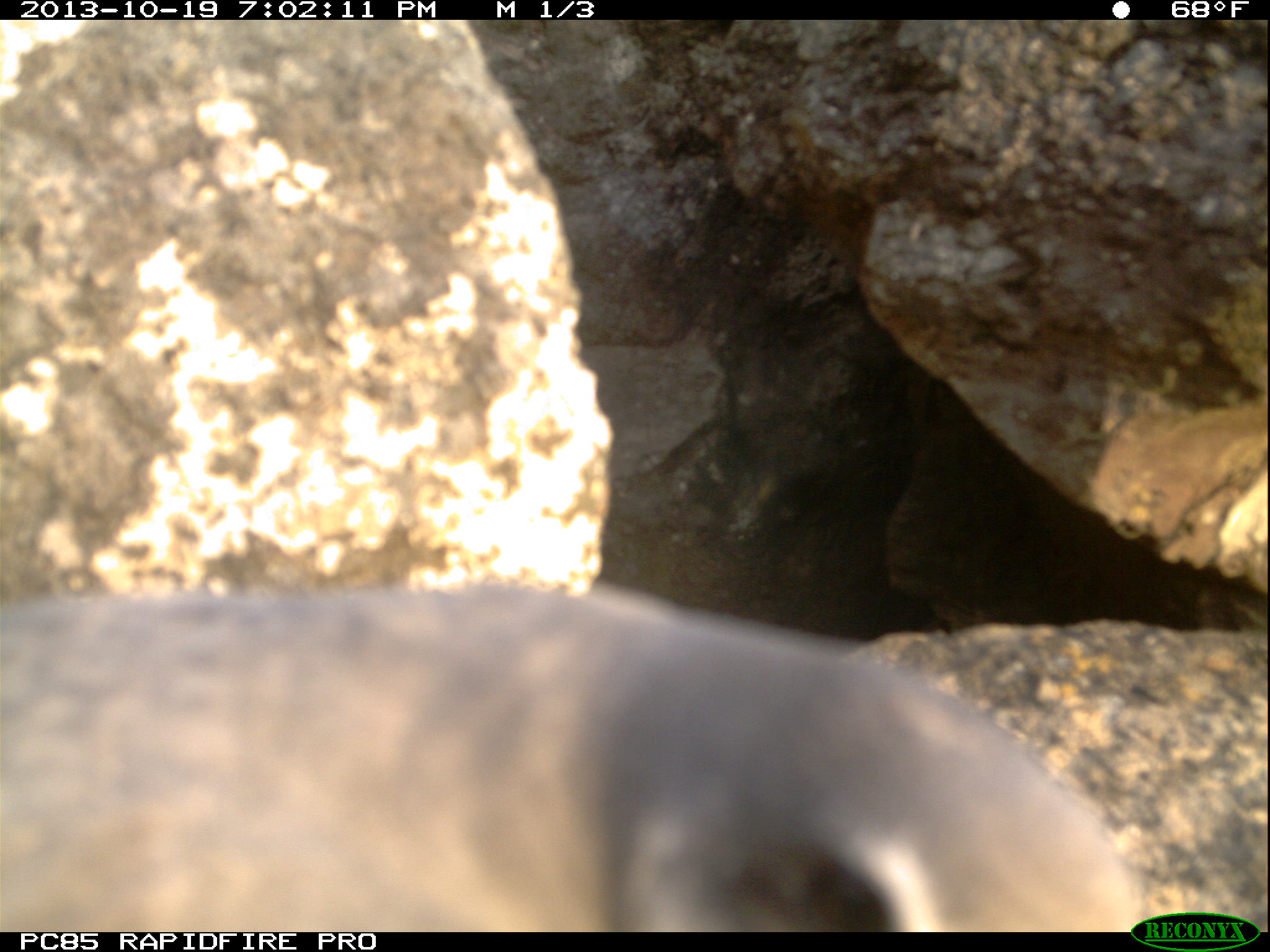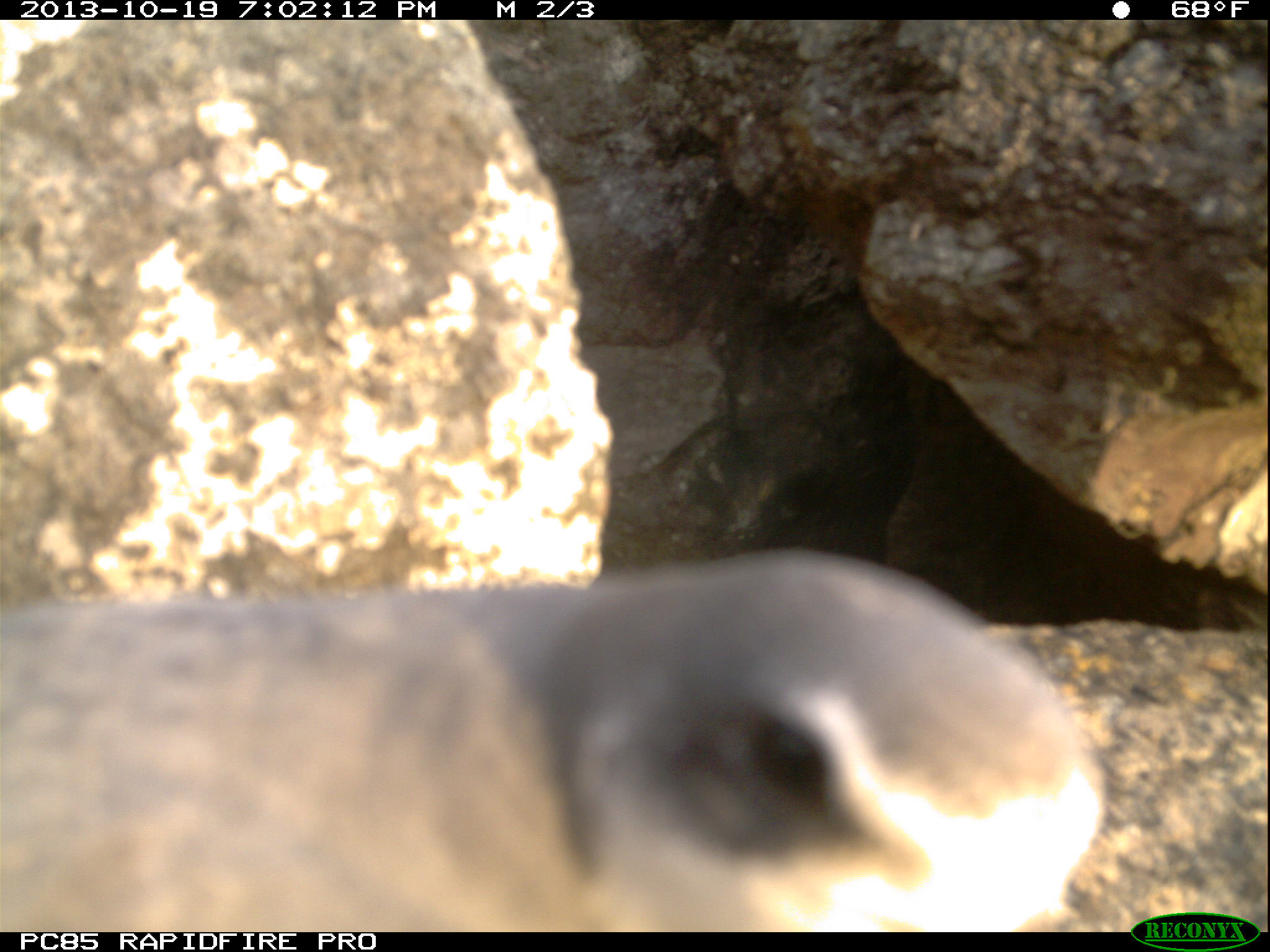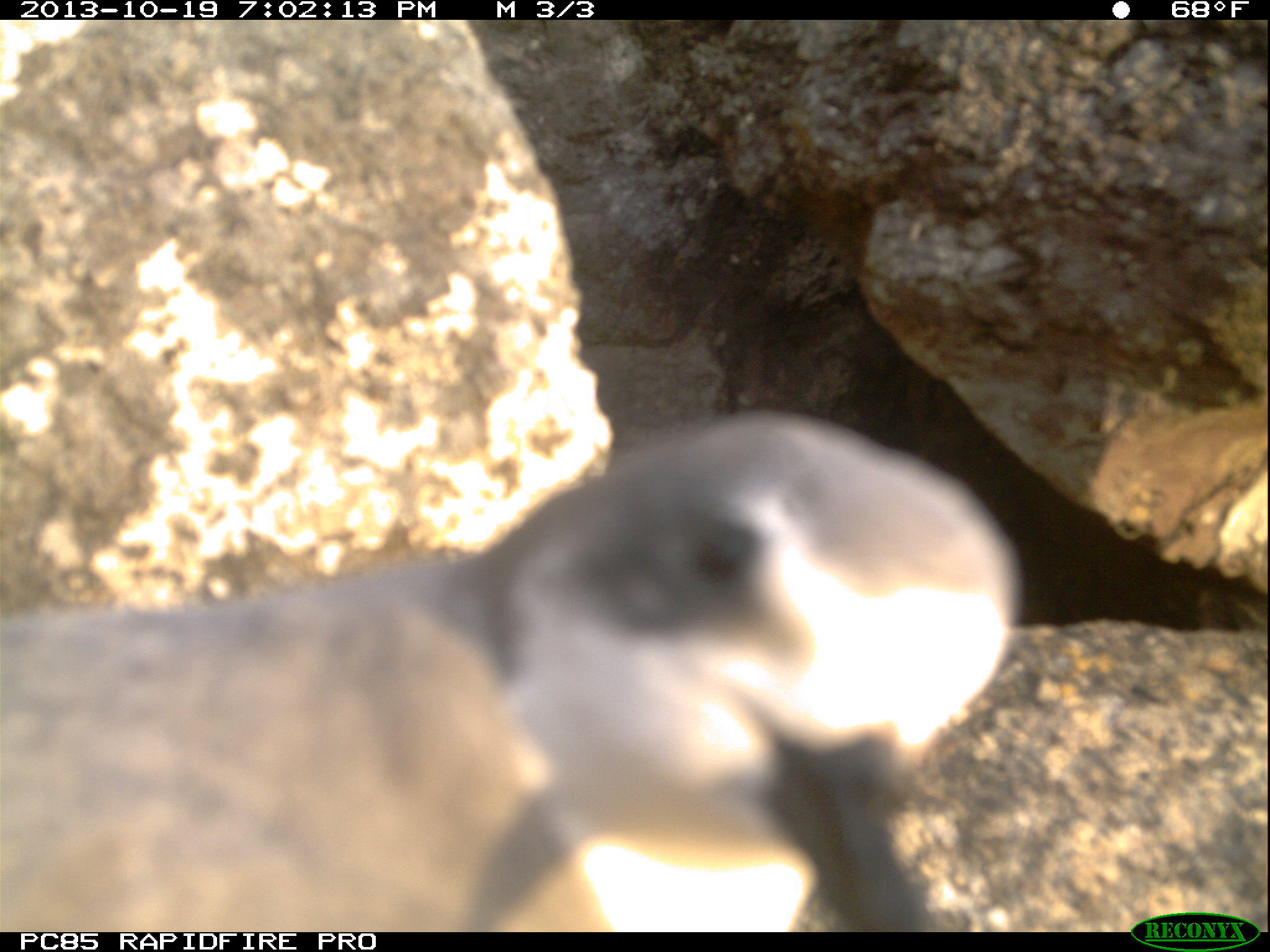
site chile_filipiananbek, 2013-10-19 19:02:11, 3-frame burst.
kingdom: Animalia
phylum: Chordata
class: Aves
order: Procellariiformes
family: Procellariidae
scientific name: Procellariidae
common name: petrel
Petrel (Procellariidae).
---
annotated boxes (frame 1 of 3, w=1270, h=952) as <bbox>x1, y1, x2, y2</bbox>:
petrel: <bbox>0, 570, 1199, 933</bbox>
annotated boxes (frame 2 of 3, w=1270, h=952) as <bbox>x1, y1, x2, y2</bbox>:
petrel: <bbox>0, 552, 1122, 925</bbox>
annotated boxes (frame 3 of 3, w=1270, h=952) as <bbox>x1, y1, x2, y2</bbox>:
petrel: <bbox>0, 413, 1213, 927</bbox>